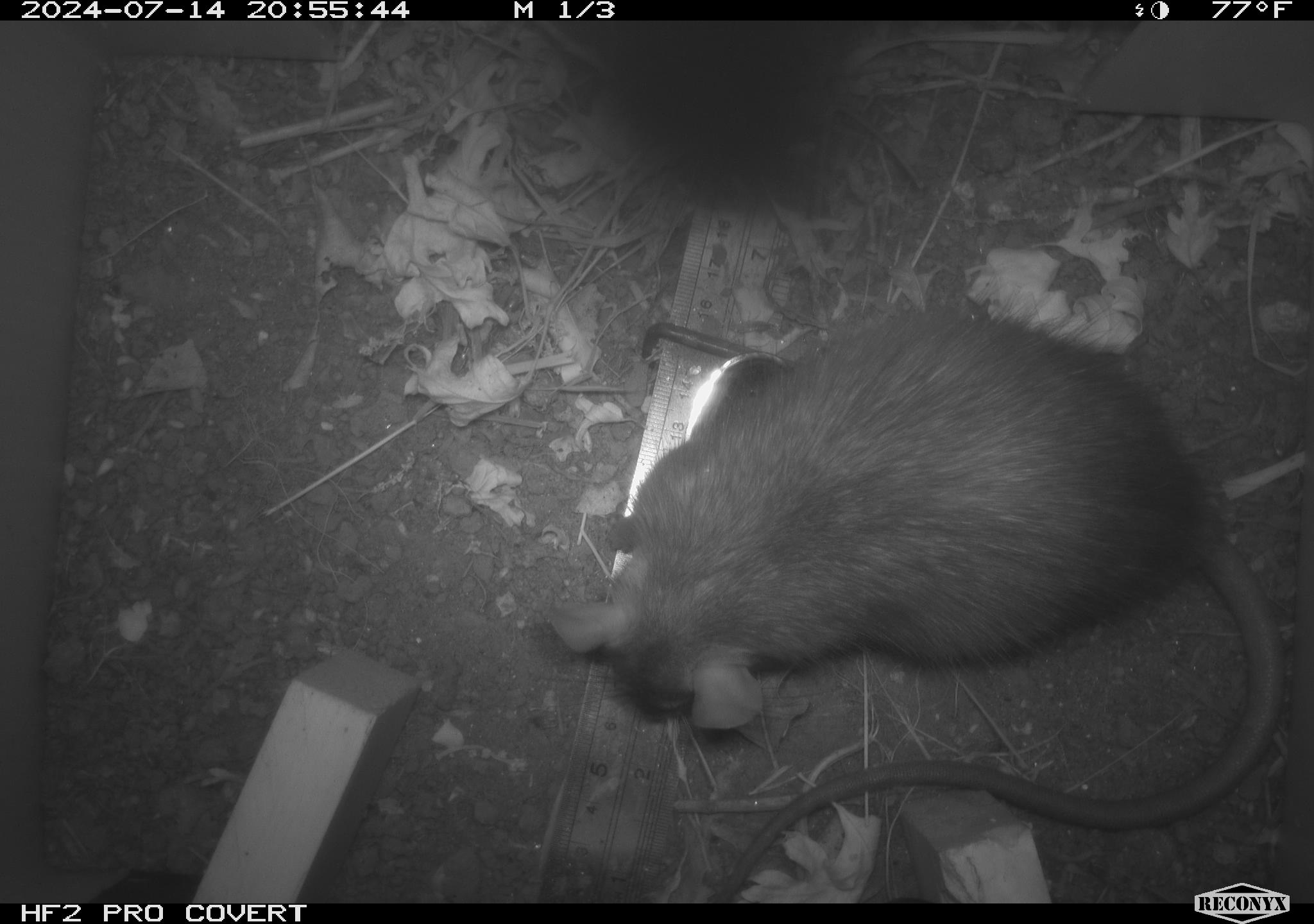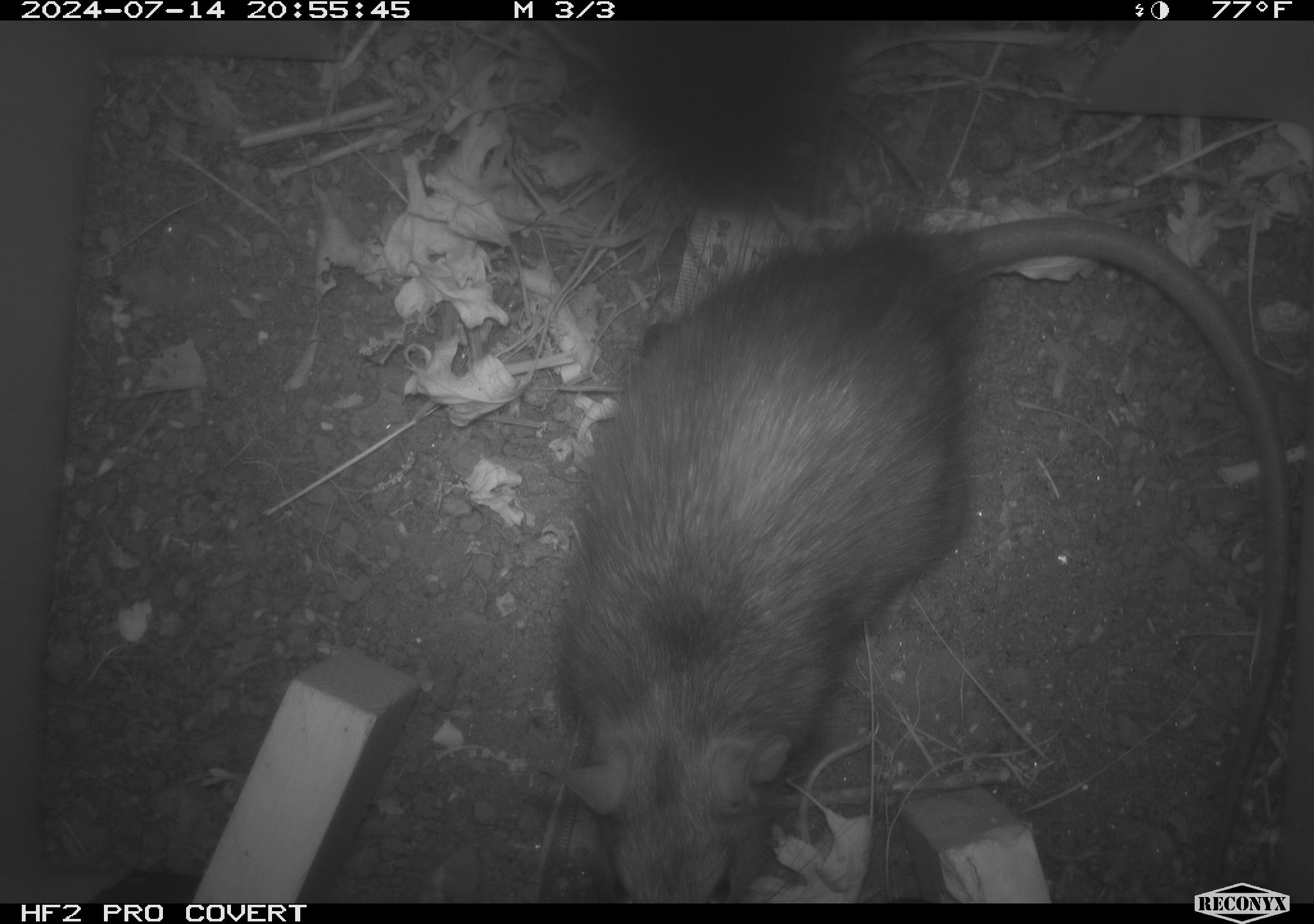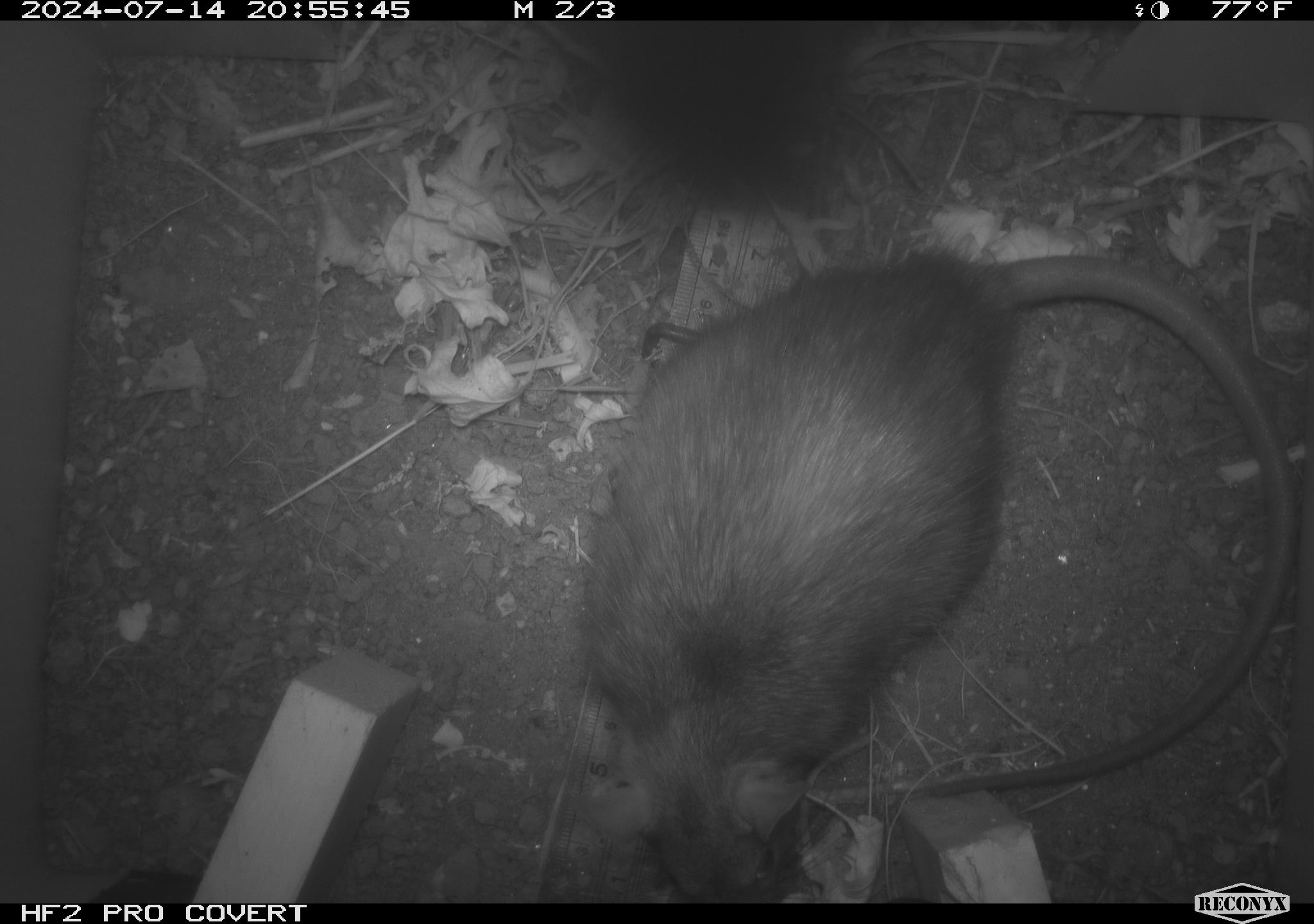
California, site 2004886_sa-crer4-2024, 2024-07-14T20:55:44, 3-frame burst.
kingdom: Animalia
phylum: Chordata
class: Mammalia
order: Rodentia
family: Muridae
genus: Rattus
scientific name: Rattus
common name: rat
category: rattus species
Rattus species (rat) (Rattus).